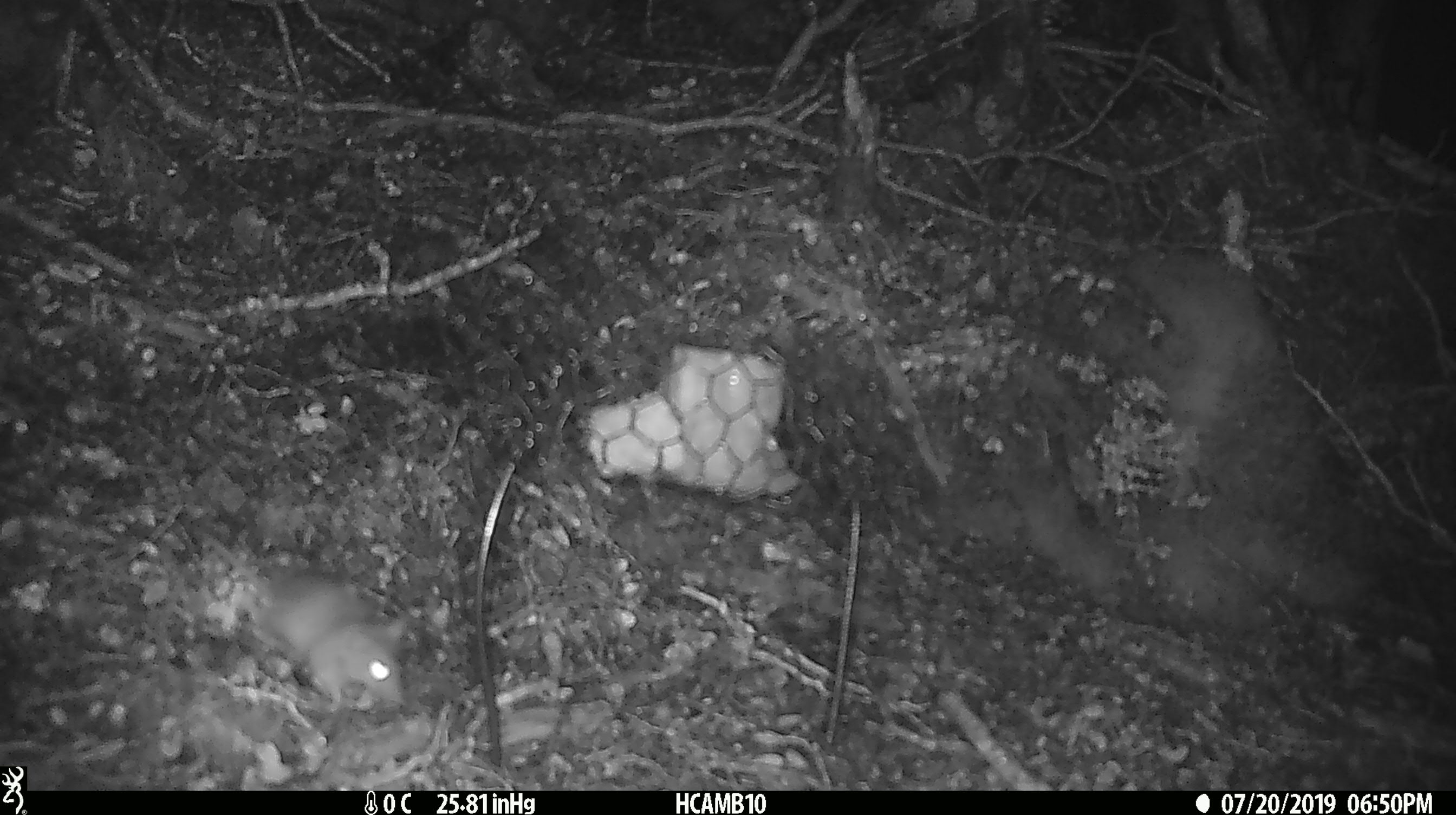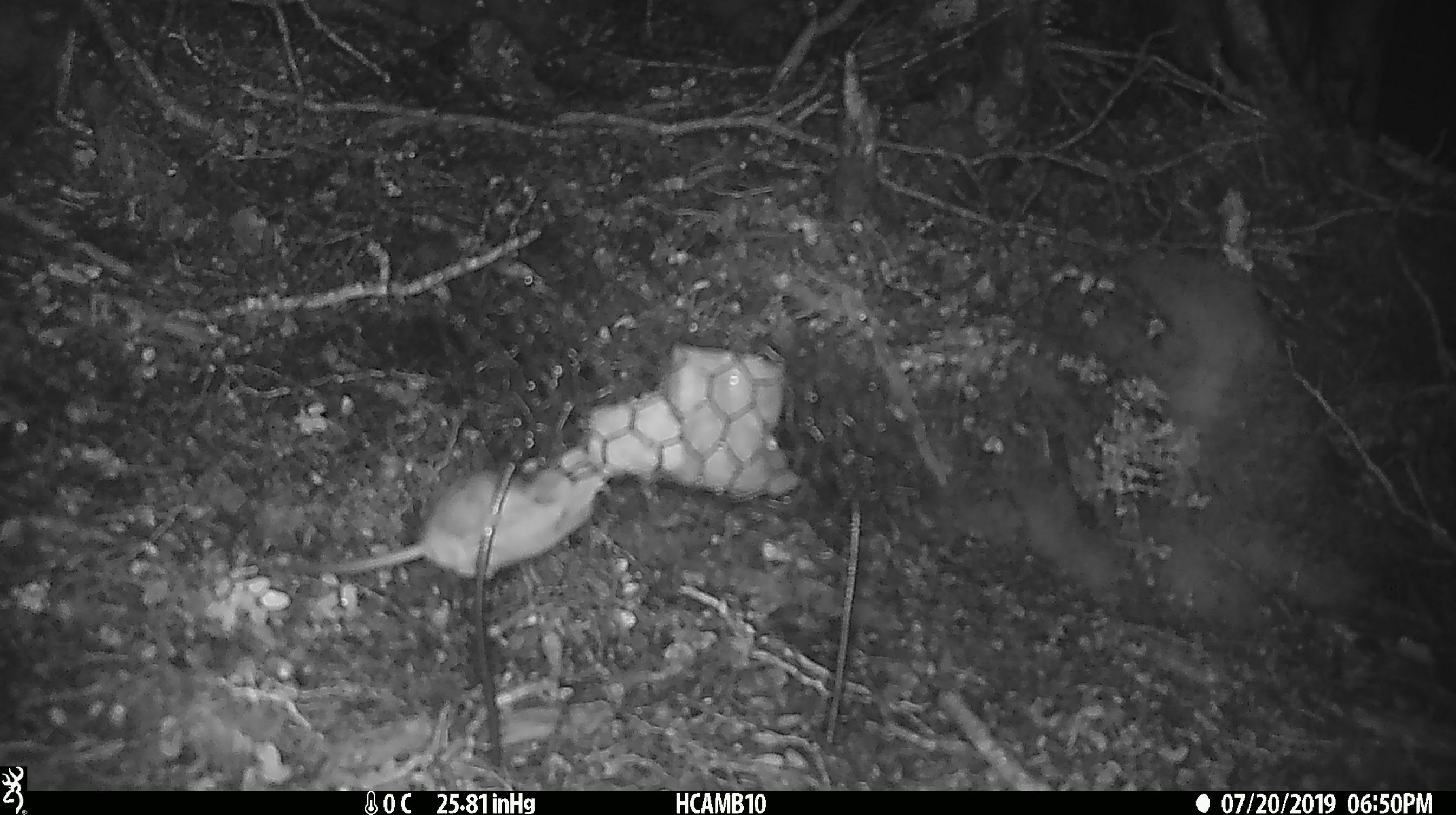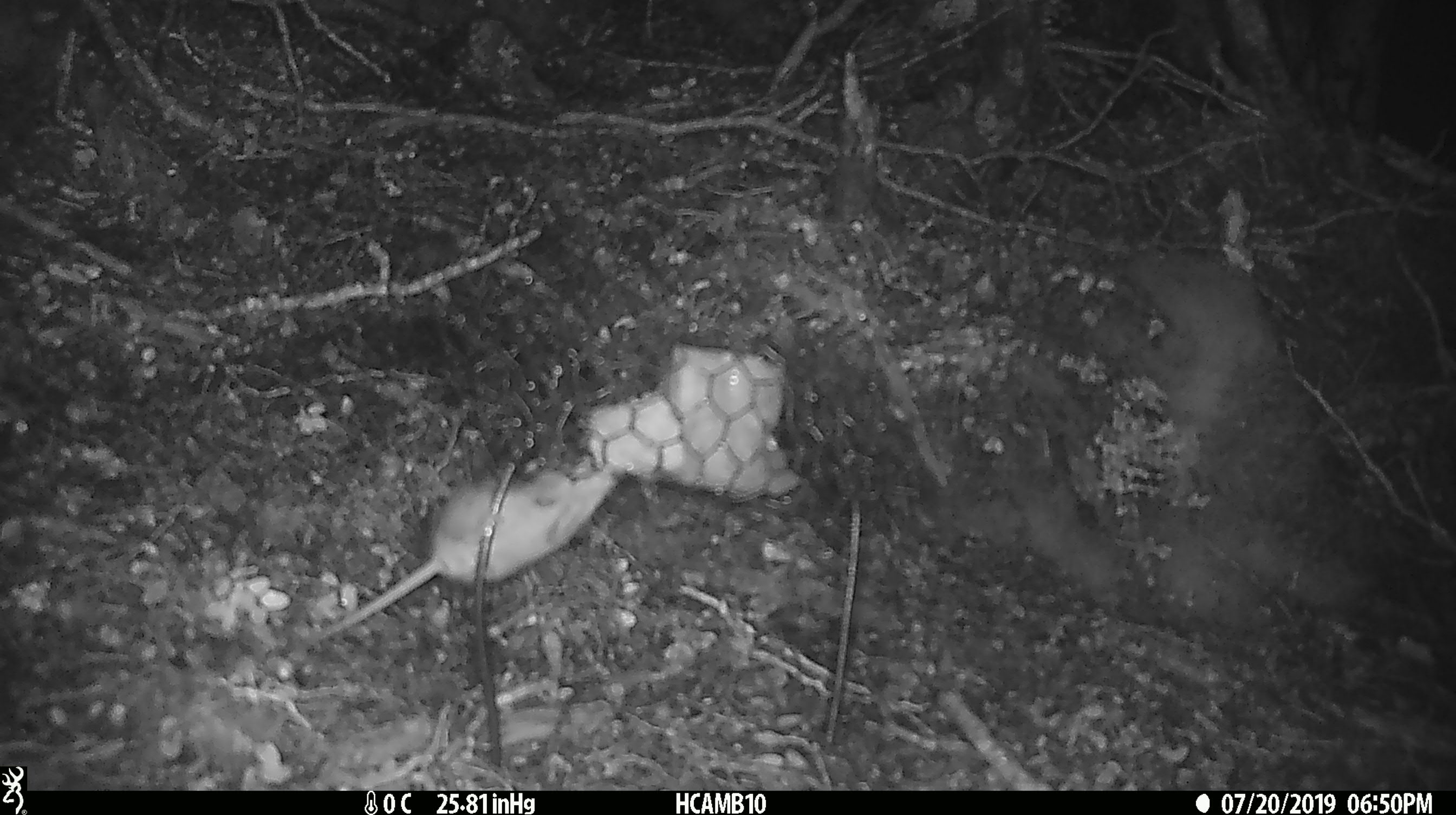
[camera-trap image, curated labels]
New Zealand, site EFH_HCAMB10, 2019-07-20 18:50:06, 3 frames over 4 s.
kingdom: Animalia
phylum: Chordata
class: Mammalia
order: Rodentia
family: Muridae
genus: Mus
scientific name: Mus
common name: mouse